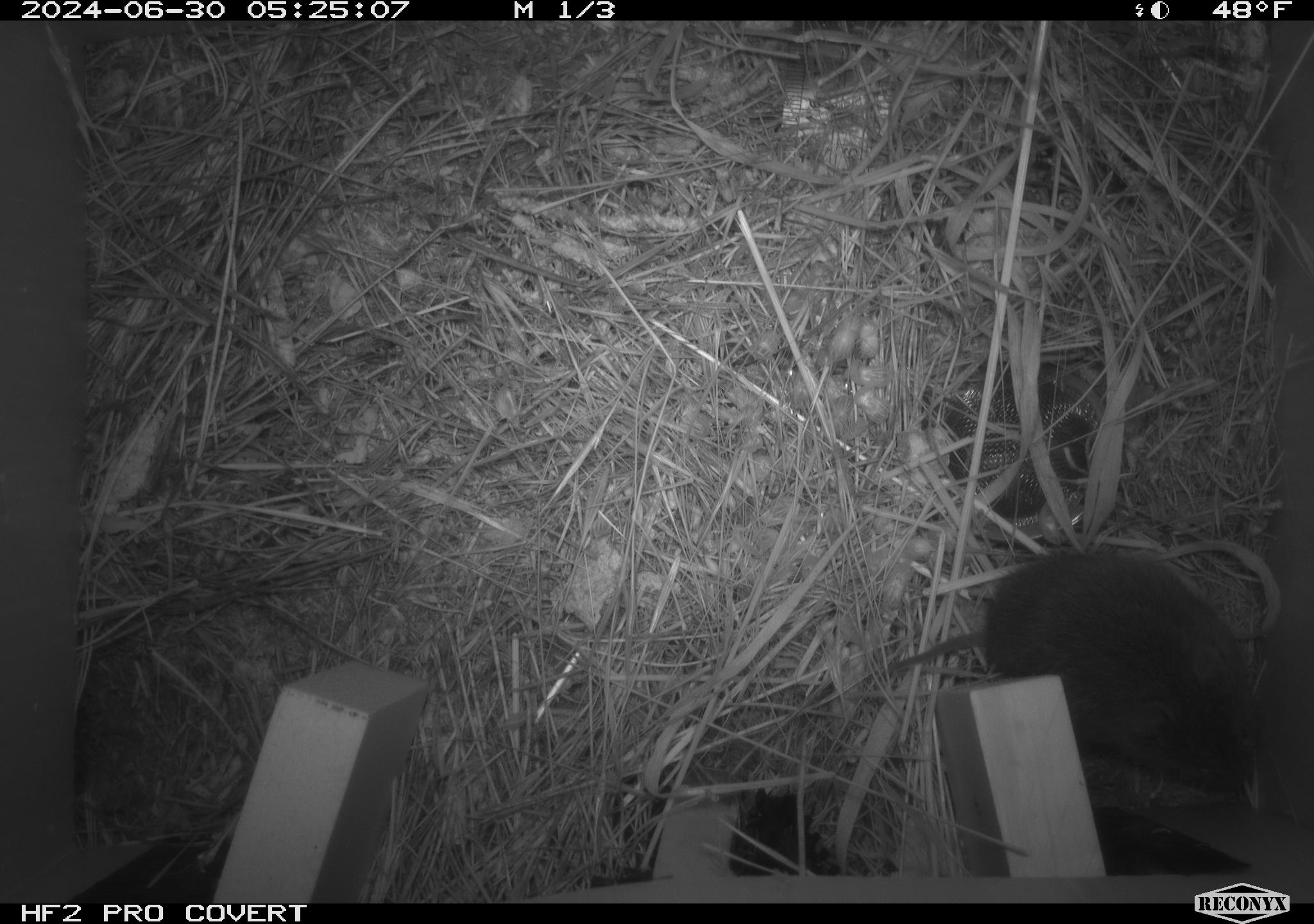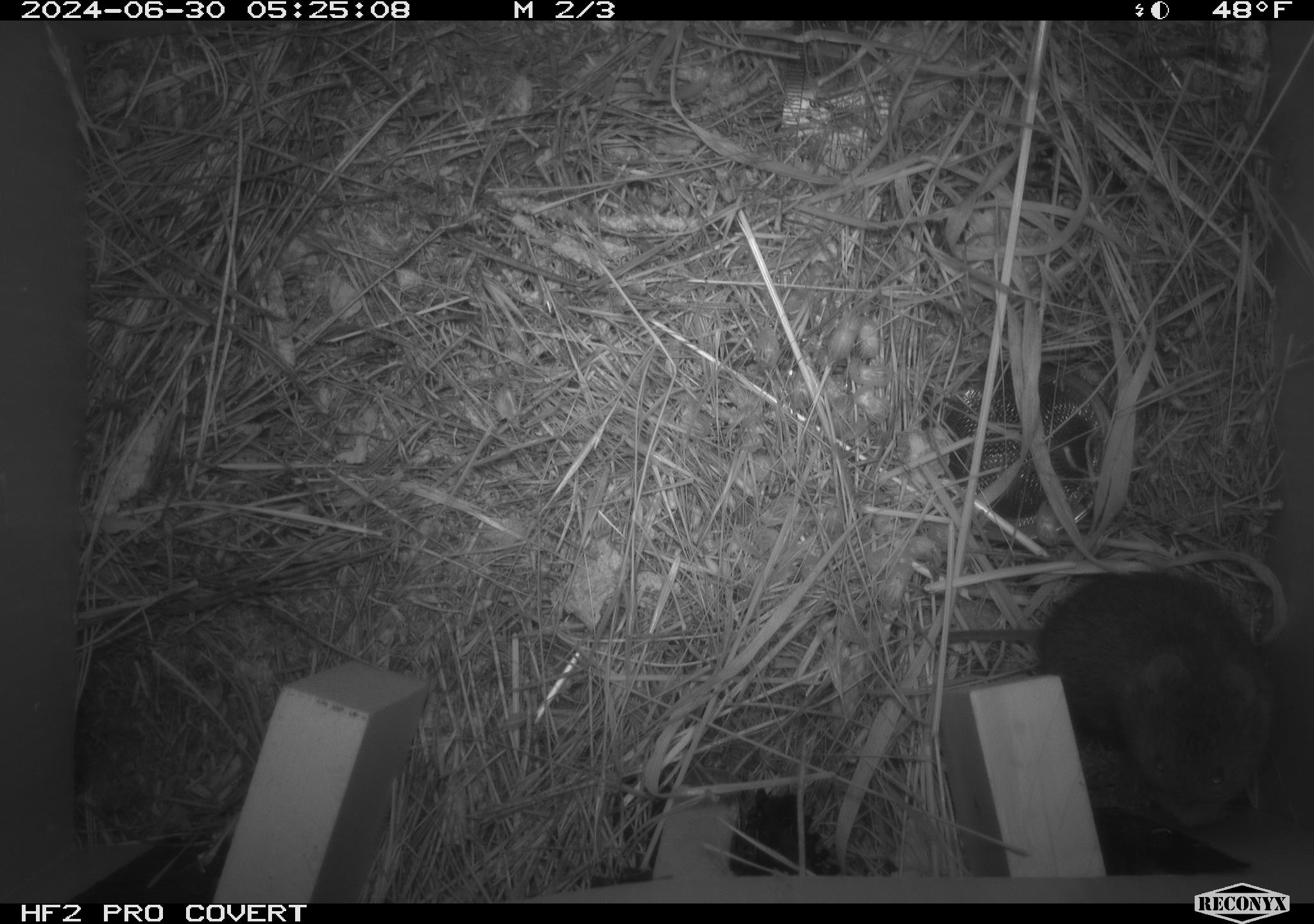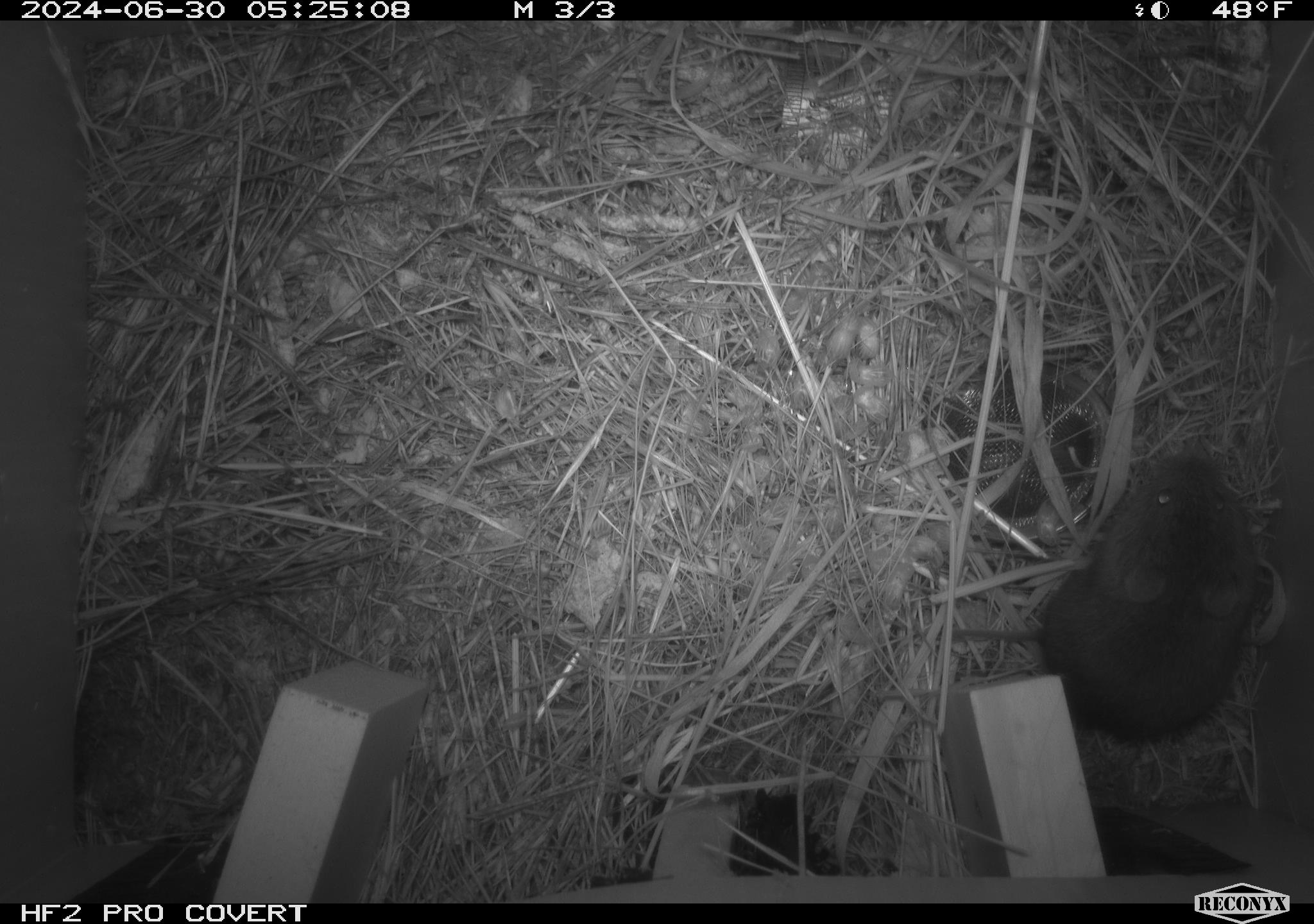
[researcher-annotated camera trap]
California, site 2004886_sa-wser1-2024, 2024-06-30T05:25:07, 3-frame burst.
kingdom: Animalia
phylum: Chordata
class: Mammalia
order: Rodentia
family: Cricetidae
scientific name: Arvicolinae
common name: voles, lemmings, and muskrats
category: arvicolinae subfamily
Arvicolinae subfamily (voles, lemmings, and muskrats) (Arvicolinae).